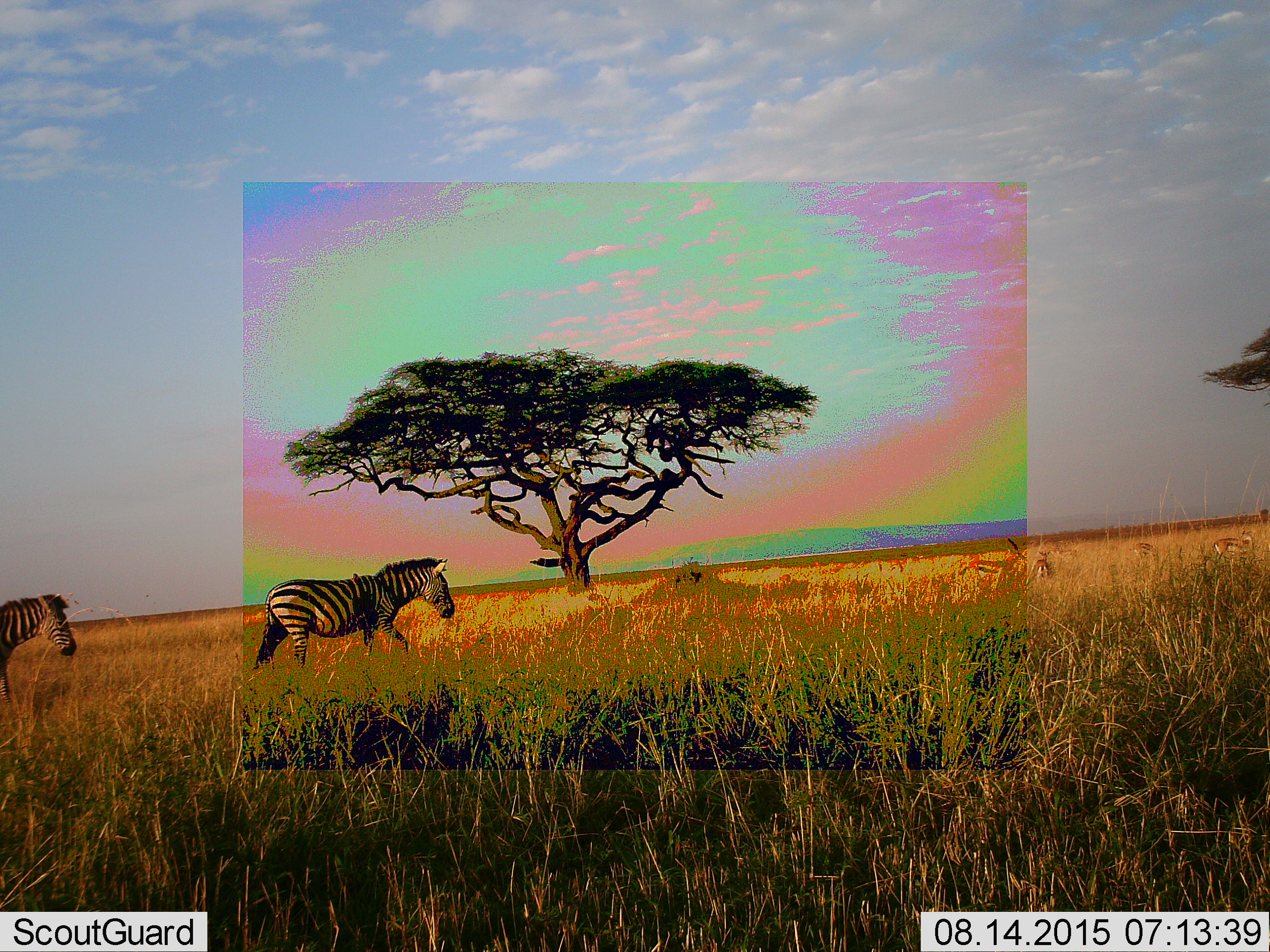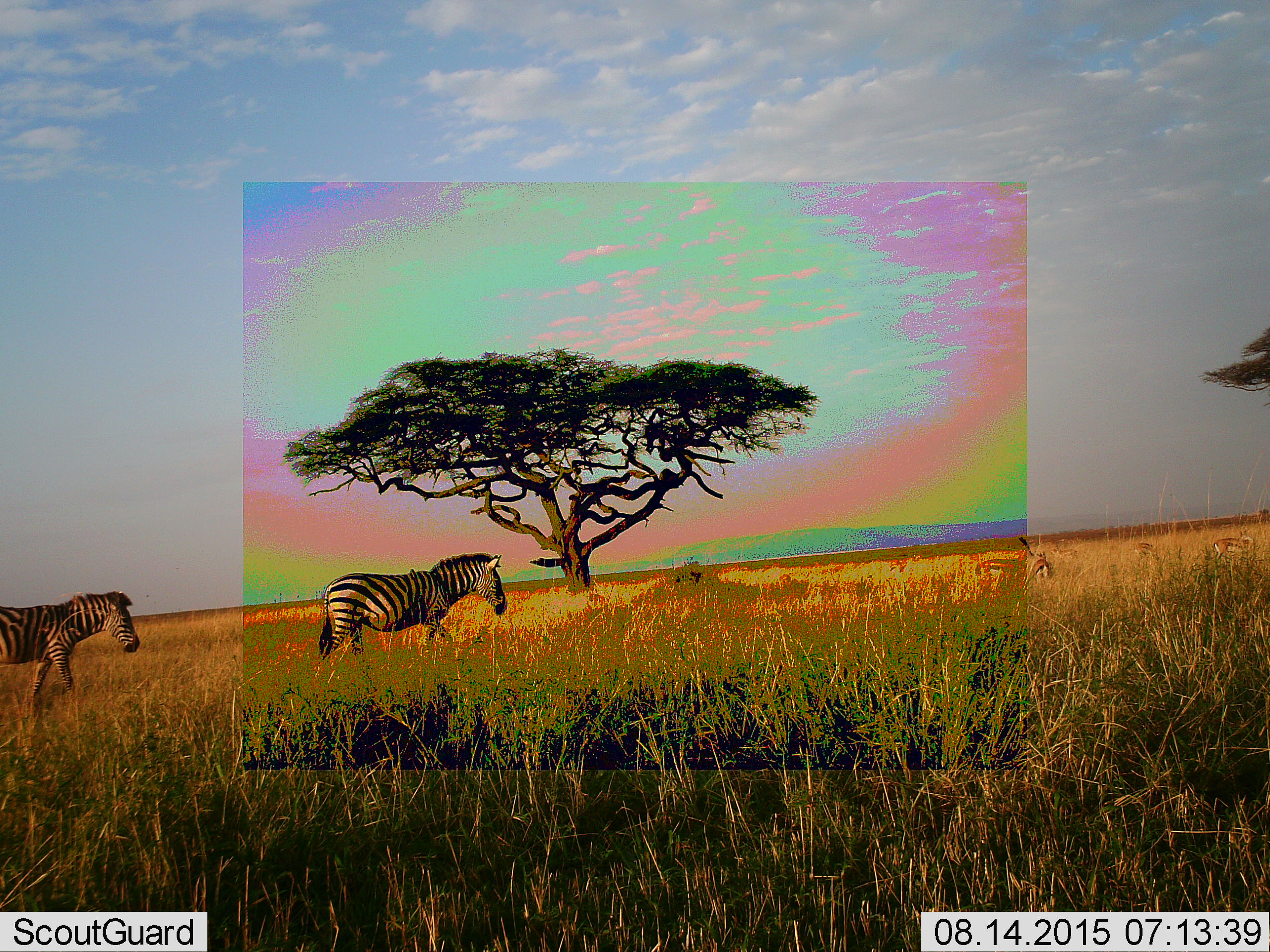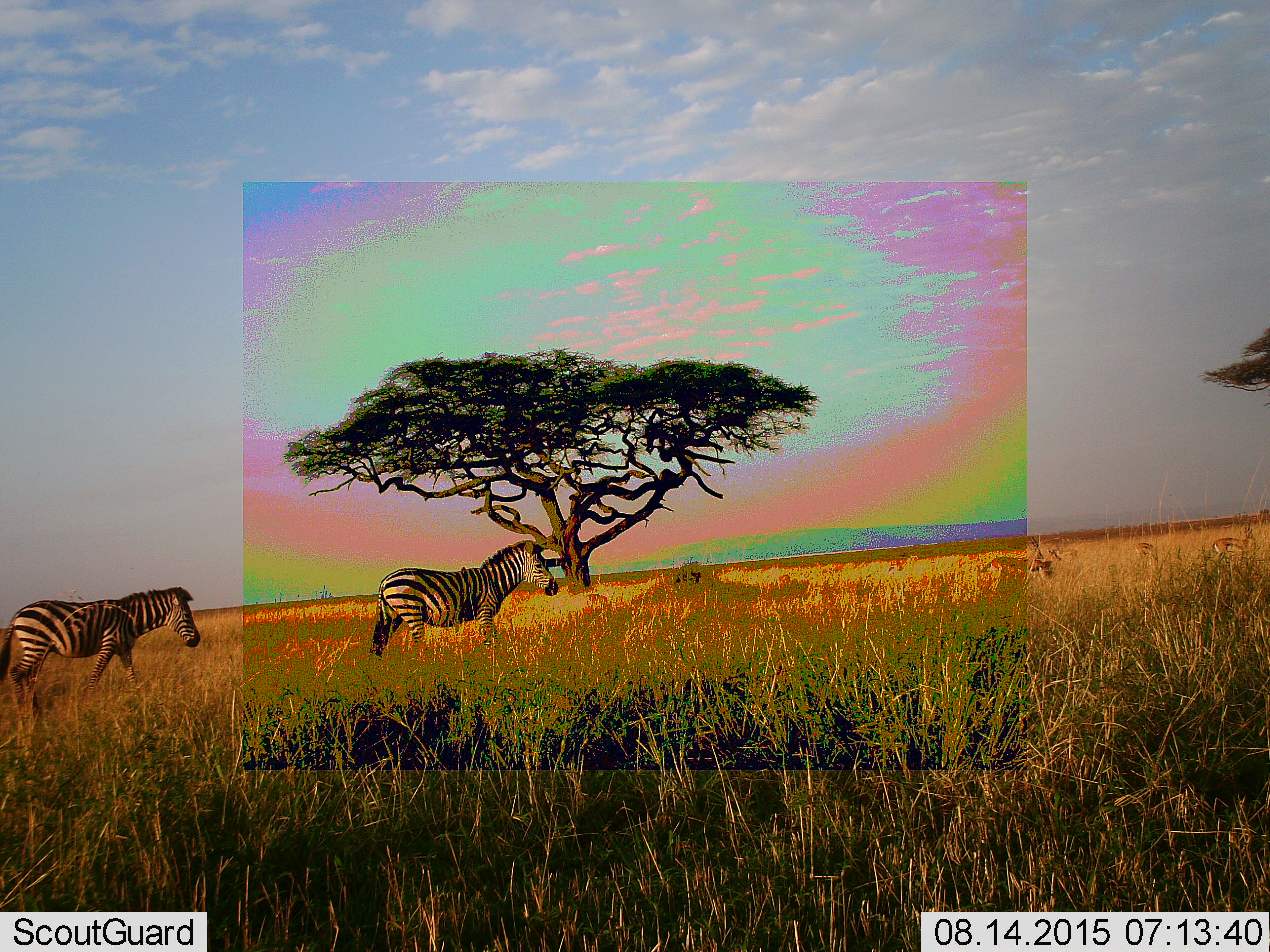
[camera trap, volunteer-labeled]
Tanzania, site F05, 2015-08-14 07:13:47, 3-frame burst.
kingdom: Animalia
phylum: Chordata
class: Mammalia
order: Artiodactyla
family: Bovidae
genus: Eudorcas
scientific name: Eudorcas thomsonii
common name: thomson's gazelle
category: gazellethomsons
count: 4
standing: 70%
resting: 0%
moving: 80%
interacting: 0%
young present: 0%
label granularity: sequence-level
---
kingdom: Animalia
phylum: Chordata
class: Mammalia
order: Perissodactyla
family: Equidae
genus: Equus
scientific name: Equus quagga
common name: plains zebra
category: zebra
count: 2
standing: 0%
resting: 0%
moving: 100%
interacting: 0%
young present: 0%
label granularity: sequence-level